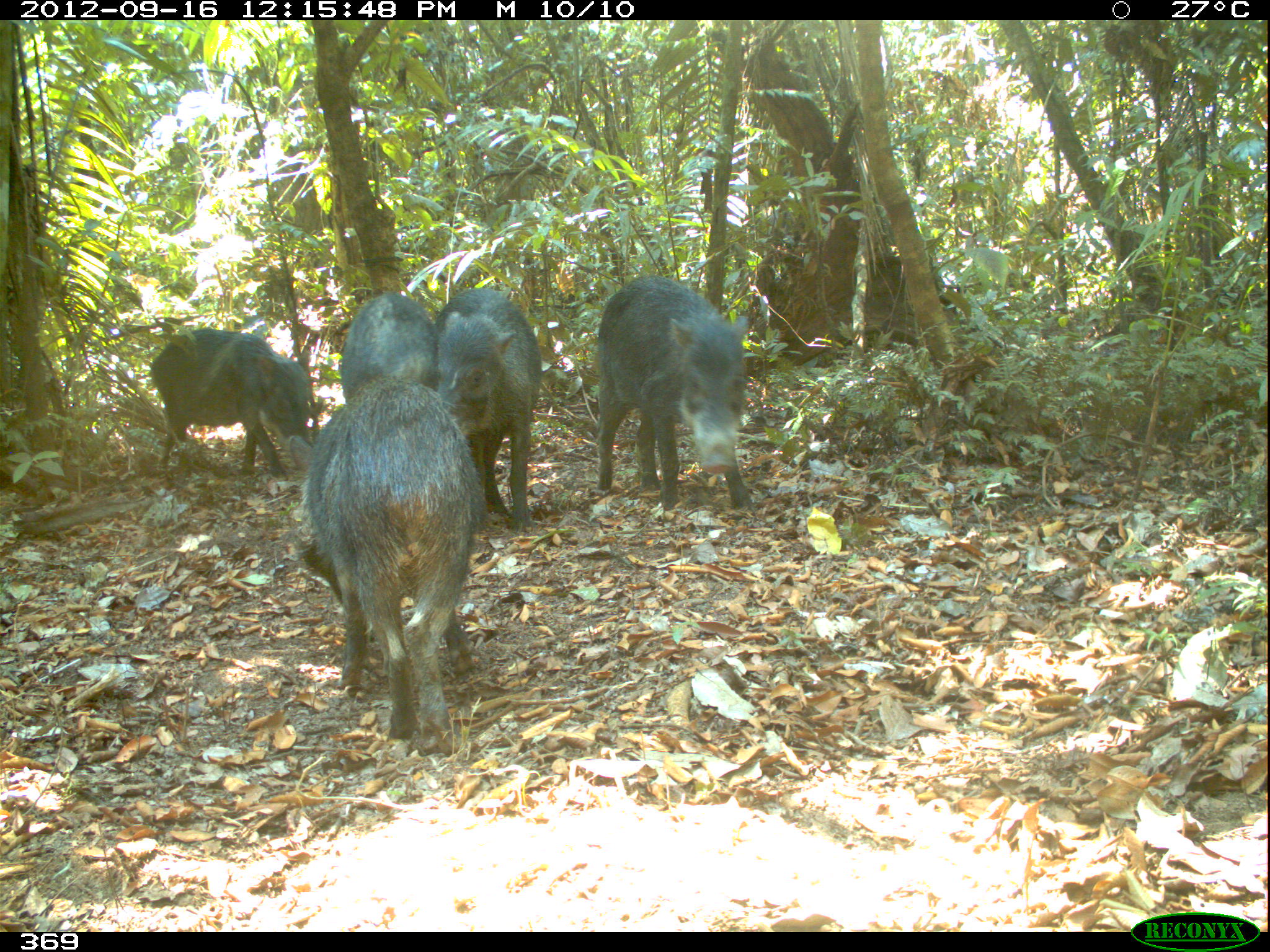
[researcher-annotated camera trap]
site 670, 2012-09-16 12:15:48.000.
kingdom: Animalia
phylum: Chordata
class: Mammalia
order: Artiodactyla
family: Tayassuidae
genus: Tayassu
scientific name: Tayassu pecari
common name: white-lipped peccary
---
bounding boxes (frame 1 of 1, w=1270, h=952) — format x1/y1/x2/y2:
tayassu pecari: 288/375/488/757; 594/275/758/522; 435/288/541/533; 151/326/313/478; 338/292/436/402